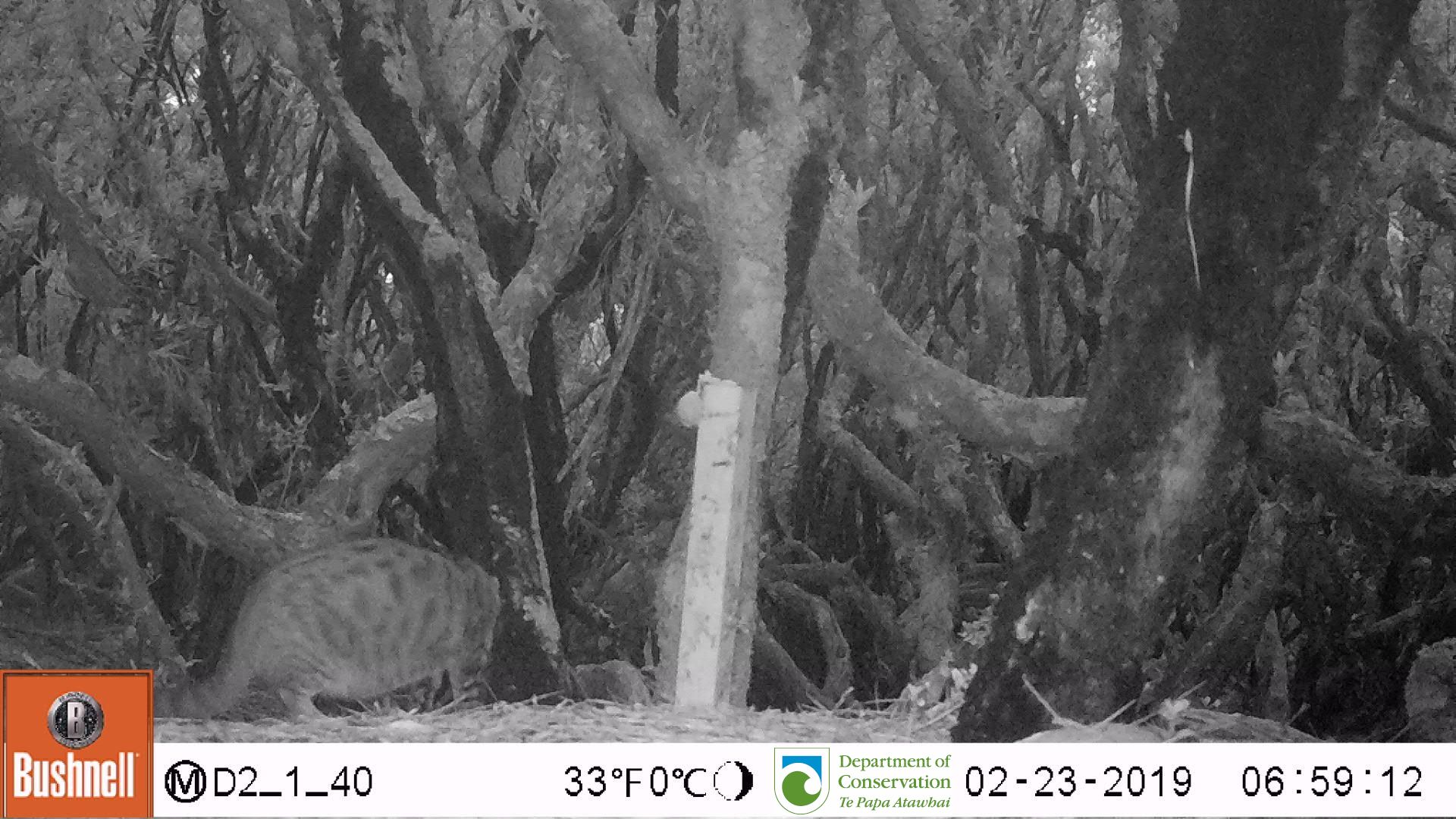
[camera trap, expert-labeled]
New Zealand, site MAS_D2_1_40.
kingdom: Animalia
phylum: Chordata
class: Mammalia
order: Carnivora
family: Felidae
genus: Felis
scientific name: Felis catus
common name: domestic cat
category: cat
Cat (domestic cat) (Felis catus).